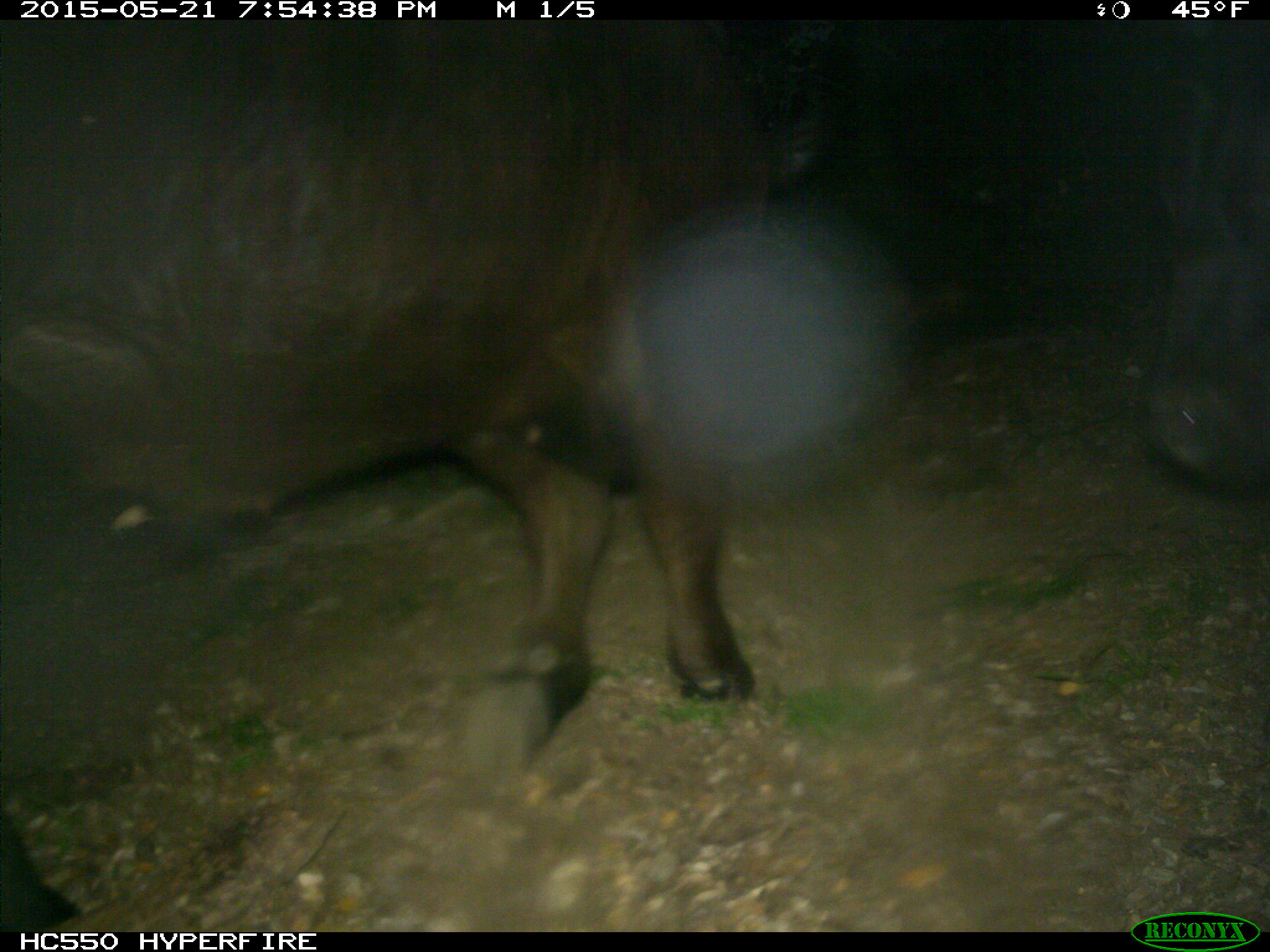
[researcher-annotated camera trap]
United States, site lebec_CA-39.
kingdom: Animalia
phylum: Chordata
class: Mammalia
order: Artiodactyla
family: Bovidae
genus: Bos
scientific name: Bos taurus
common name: domestic cow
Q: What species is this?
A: Bos taurus (domestic cow).